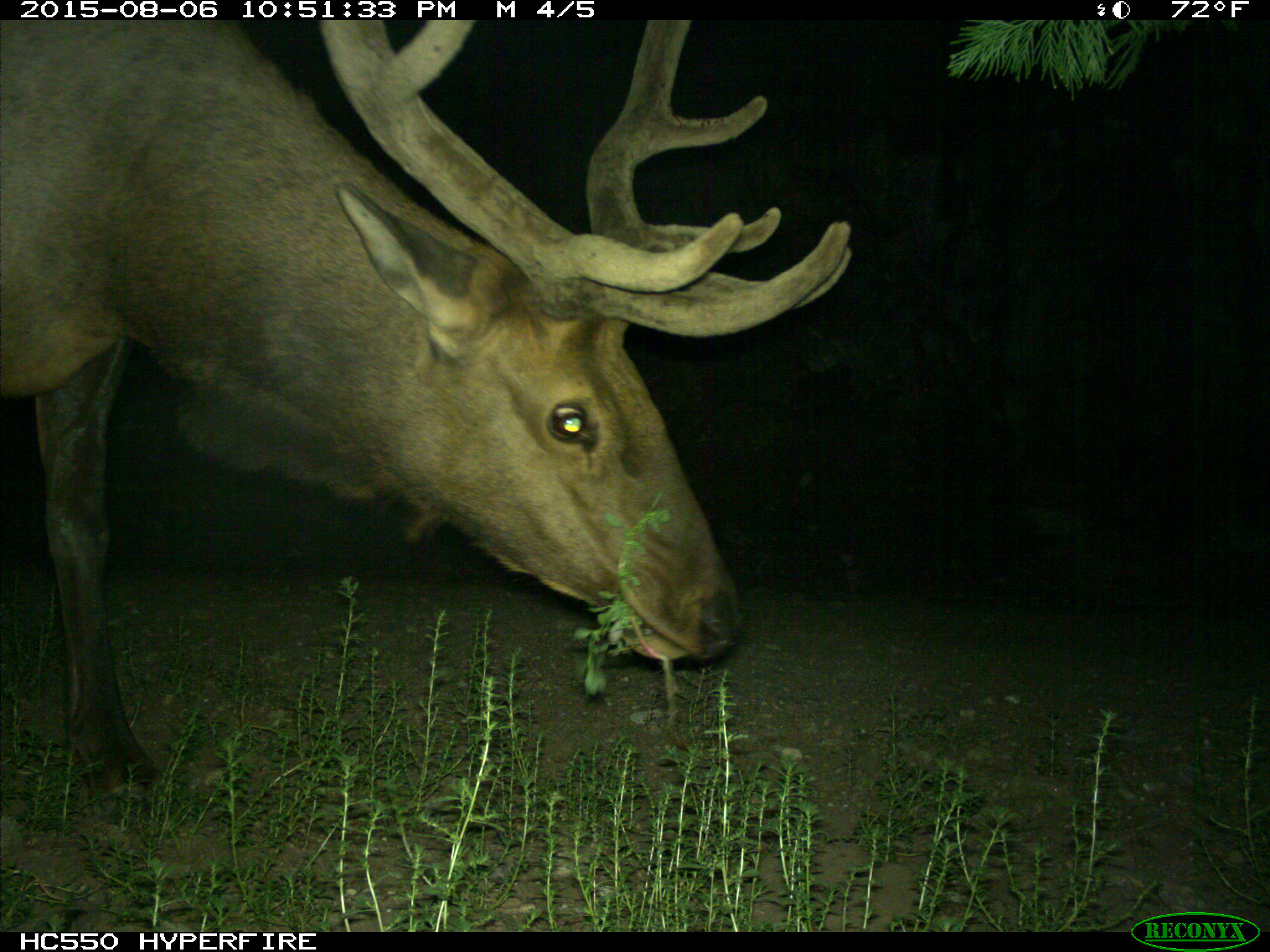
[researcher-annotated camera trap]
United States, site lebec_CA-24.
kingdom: Animalia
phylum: Chordata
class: Mammalia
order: Artiodactyla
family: Cervidae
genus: Cervus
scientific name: Cervus canadensis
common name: elk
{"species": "Cervus canadensis (elk)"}